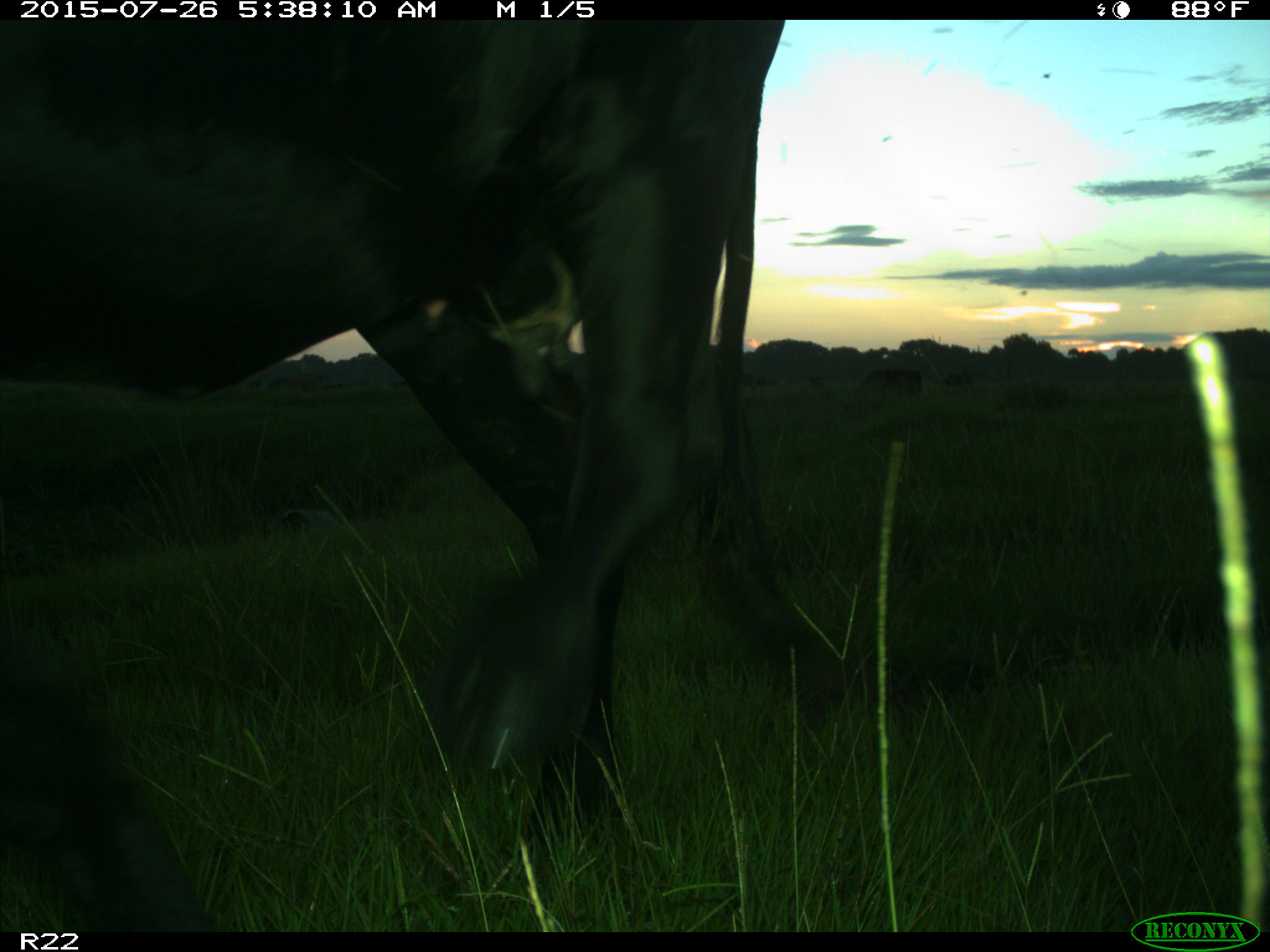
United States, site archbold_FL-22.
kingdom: Animalia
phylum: Chordata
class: Mammalia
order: Artiodactyla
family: Bovidae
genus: Bos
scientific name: Bos taurus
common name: domestic cow